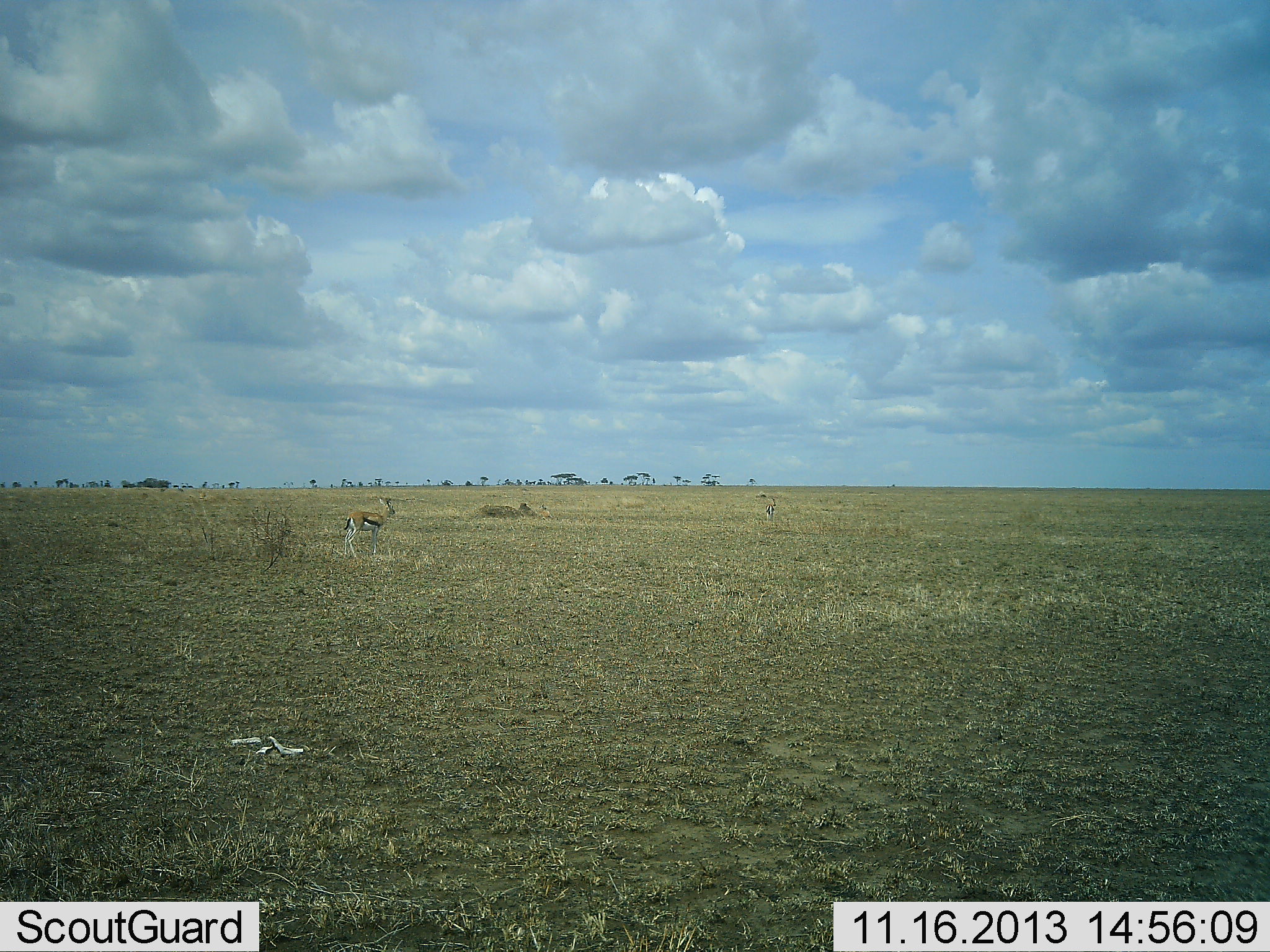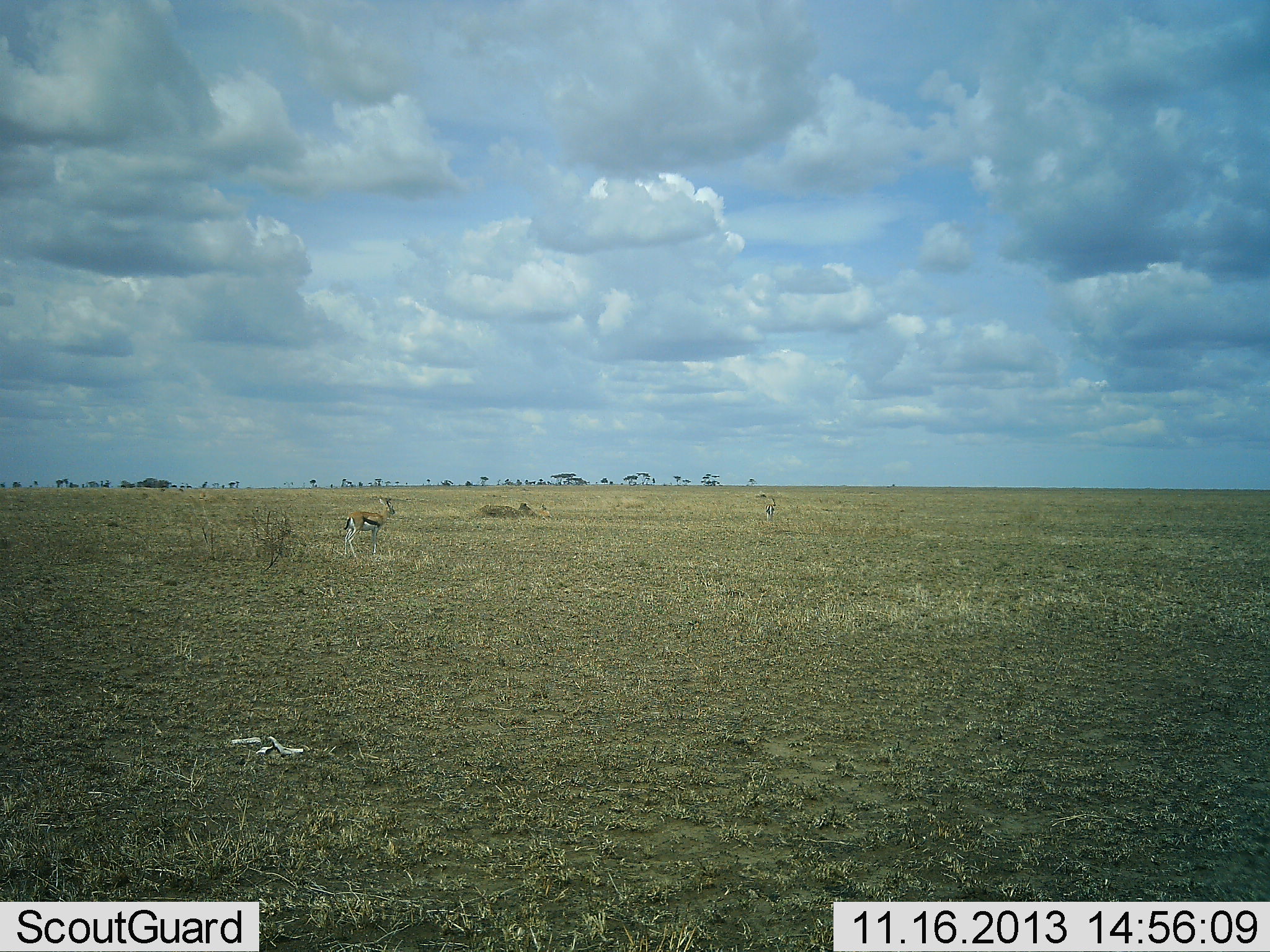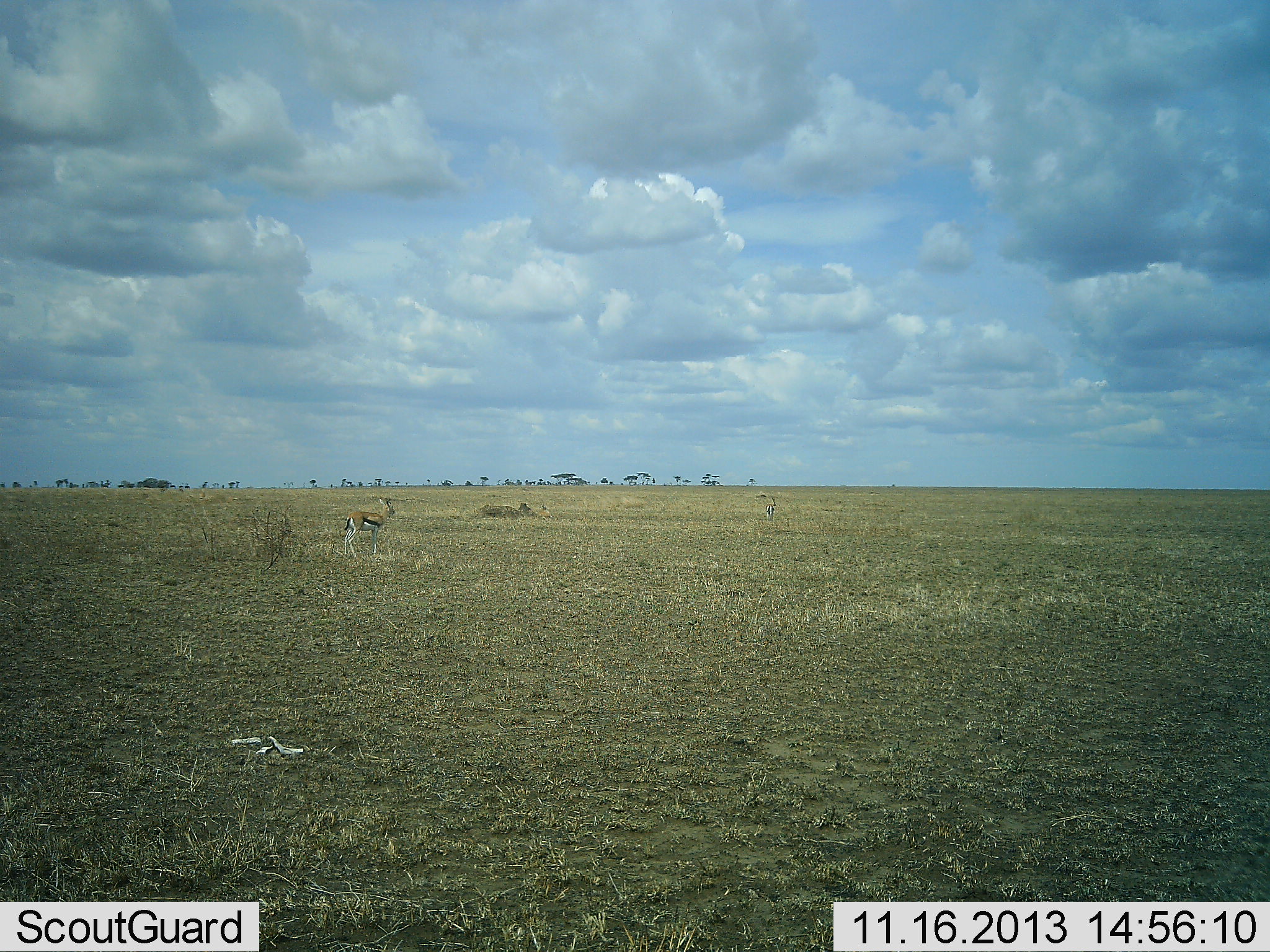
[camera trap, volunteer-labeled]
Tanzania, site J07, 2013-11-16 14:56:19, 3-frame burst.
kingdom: Animalia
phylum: Chordata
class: Mammalia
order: Artiodactyla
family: Bovidae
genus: Eudorcas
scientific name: Eudorcas thomsonii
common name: thomson's gazelle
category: gazellethomsons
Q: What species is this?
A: Gazellethomsons (thomson's gazelle) (Eudorcas thomsonii).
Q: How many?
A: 1.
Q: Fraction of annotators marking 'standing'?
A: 100%.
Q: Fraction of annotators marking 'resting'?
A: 0%.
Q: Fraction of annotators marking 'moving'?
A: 0%.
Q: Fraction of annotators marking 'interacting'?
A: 0%.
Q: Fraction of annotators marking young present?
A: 0%.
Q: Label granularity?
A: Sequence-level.